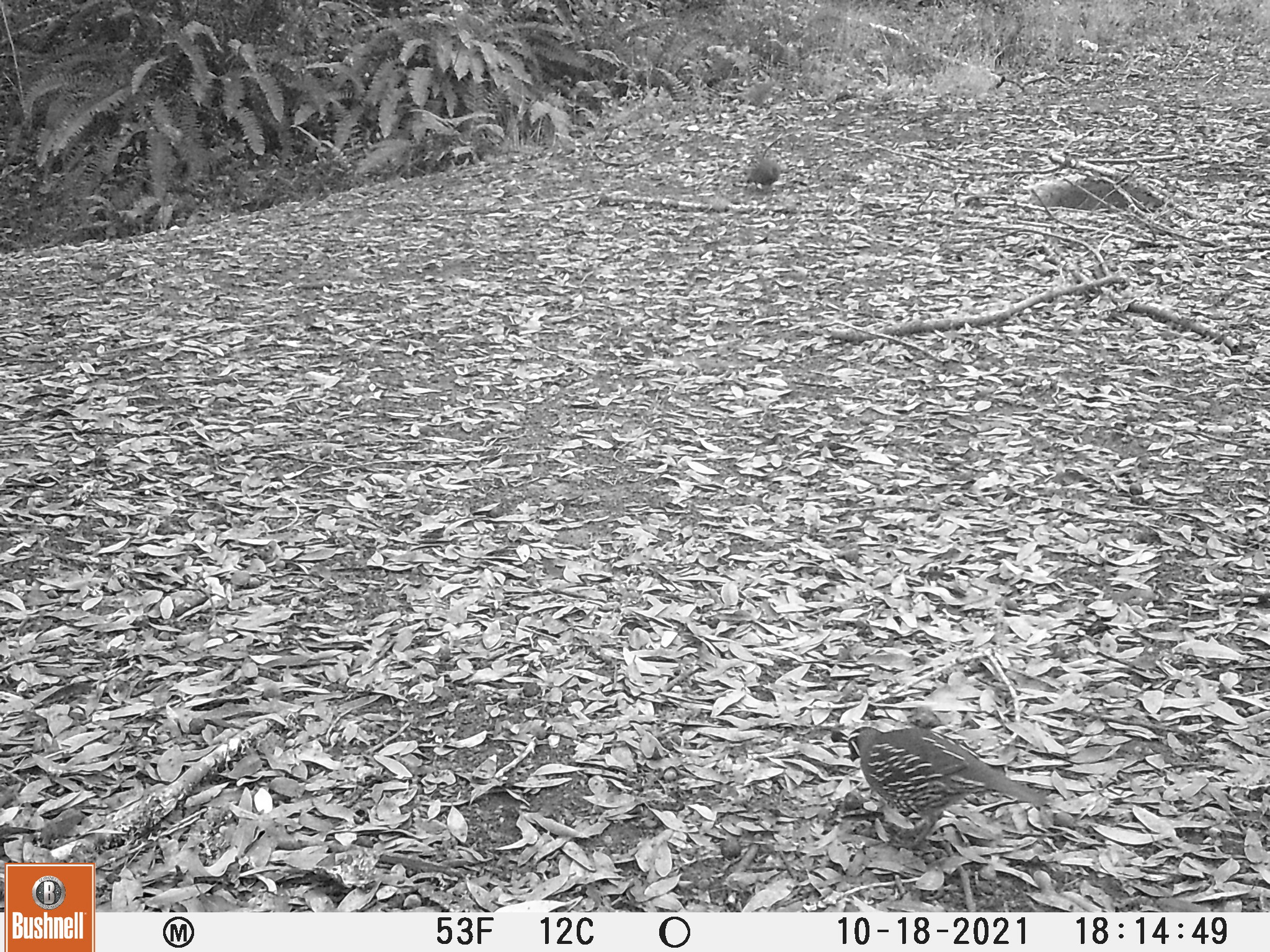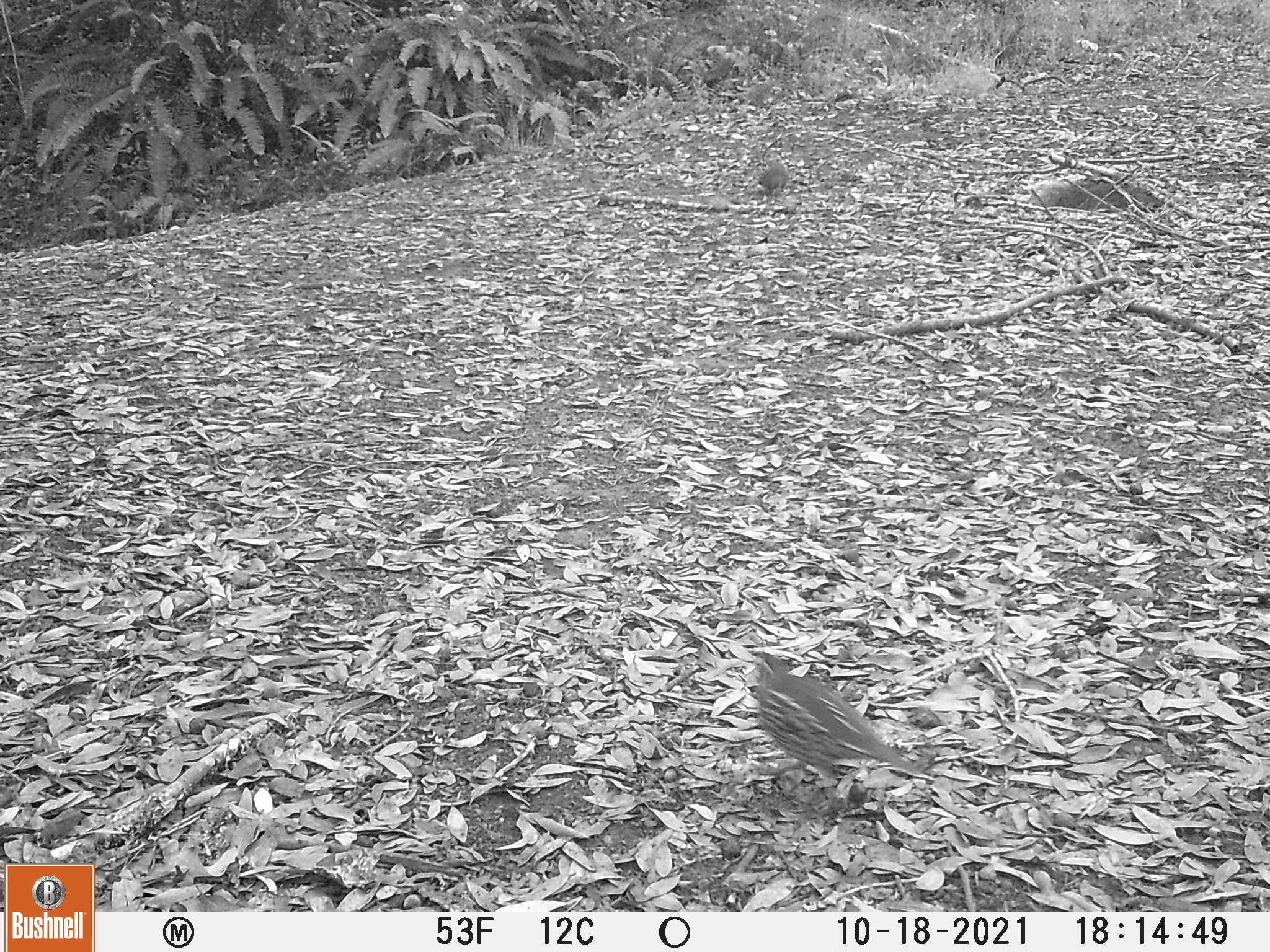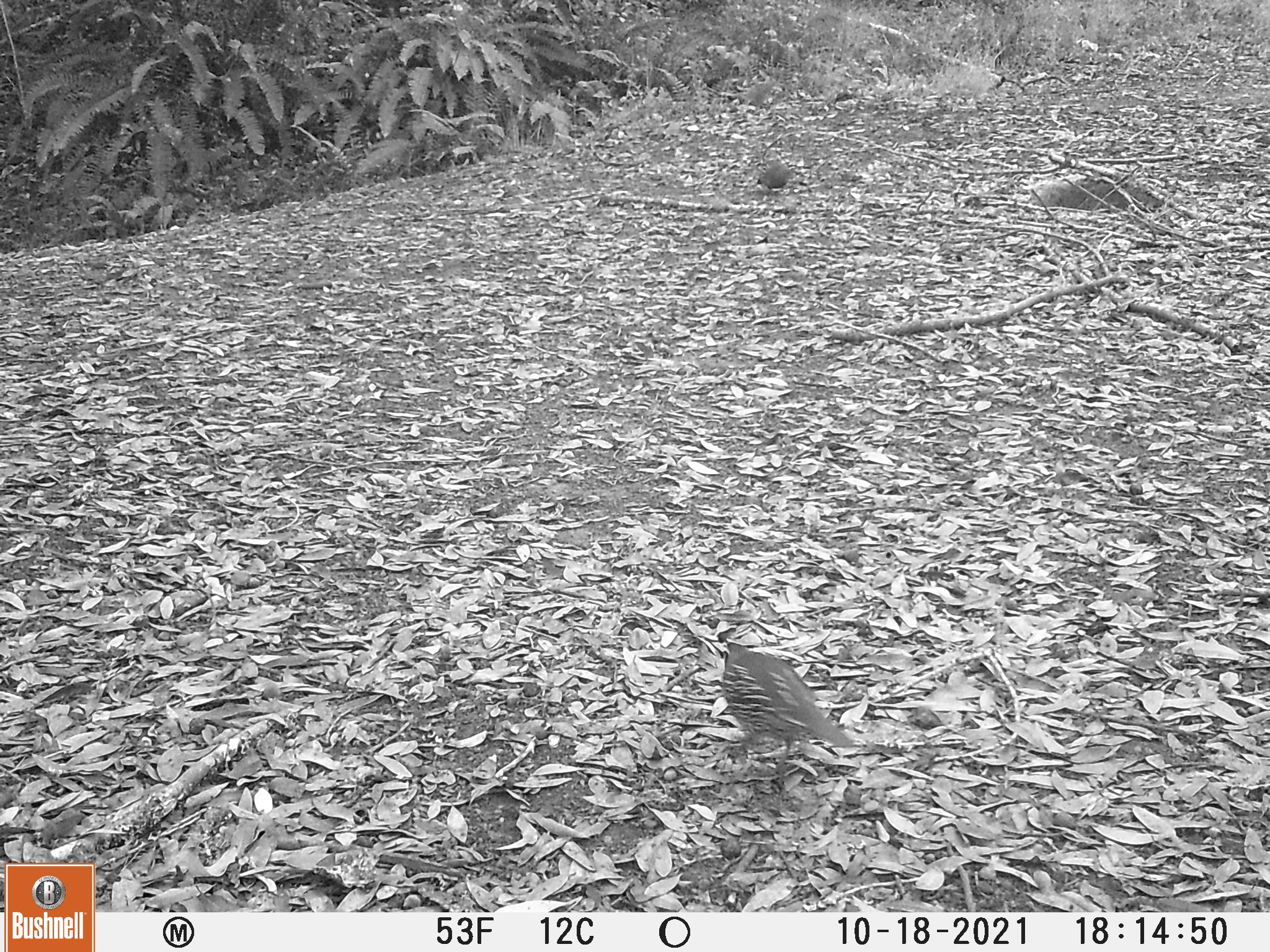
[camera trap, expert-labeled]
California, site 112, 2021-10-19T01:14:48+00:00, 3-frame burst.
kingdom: Animalia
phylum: Chordata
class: Aves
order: Galliformes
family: Odontophoridae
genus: Callipepla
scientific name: Callipepla californica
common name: california quail